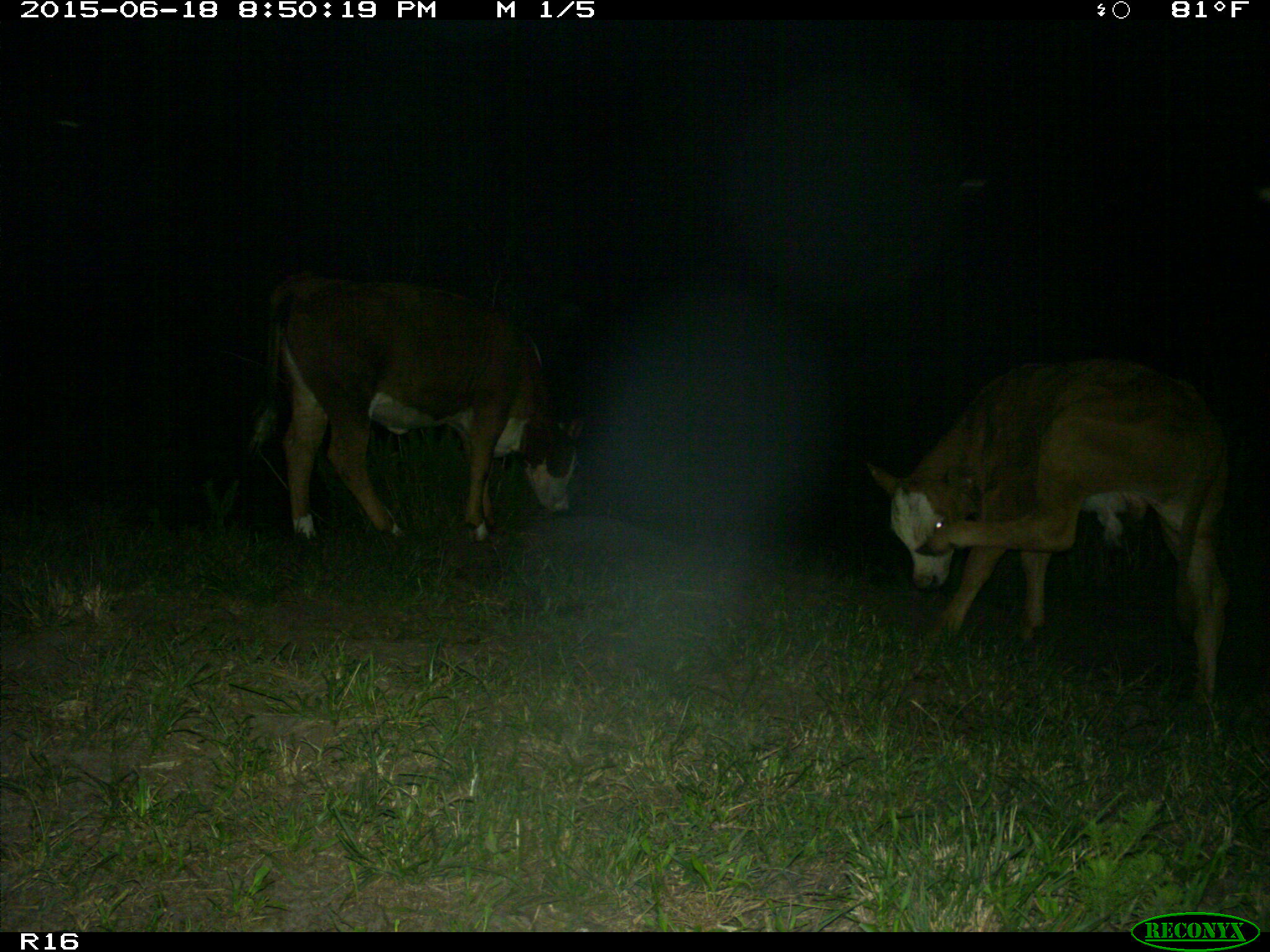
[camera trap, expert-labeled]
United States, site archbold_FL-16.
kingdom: Animalia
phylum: Chordata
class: Mammalia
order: Artiodactyla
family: Bovidae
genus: Bos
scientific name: Bos taurus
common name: domestic cow